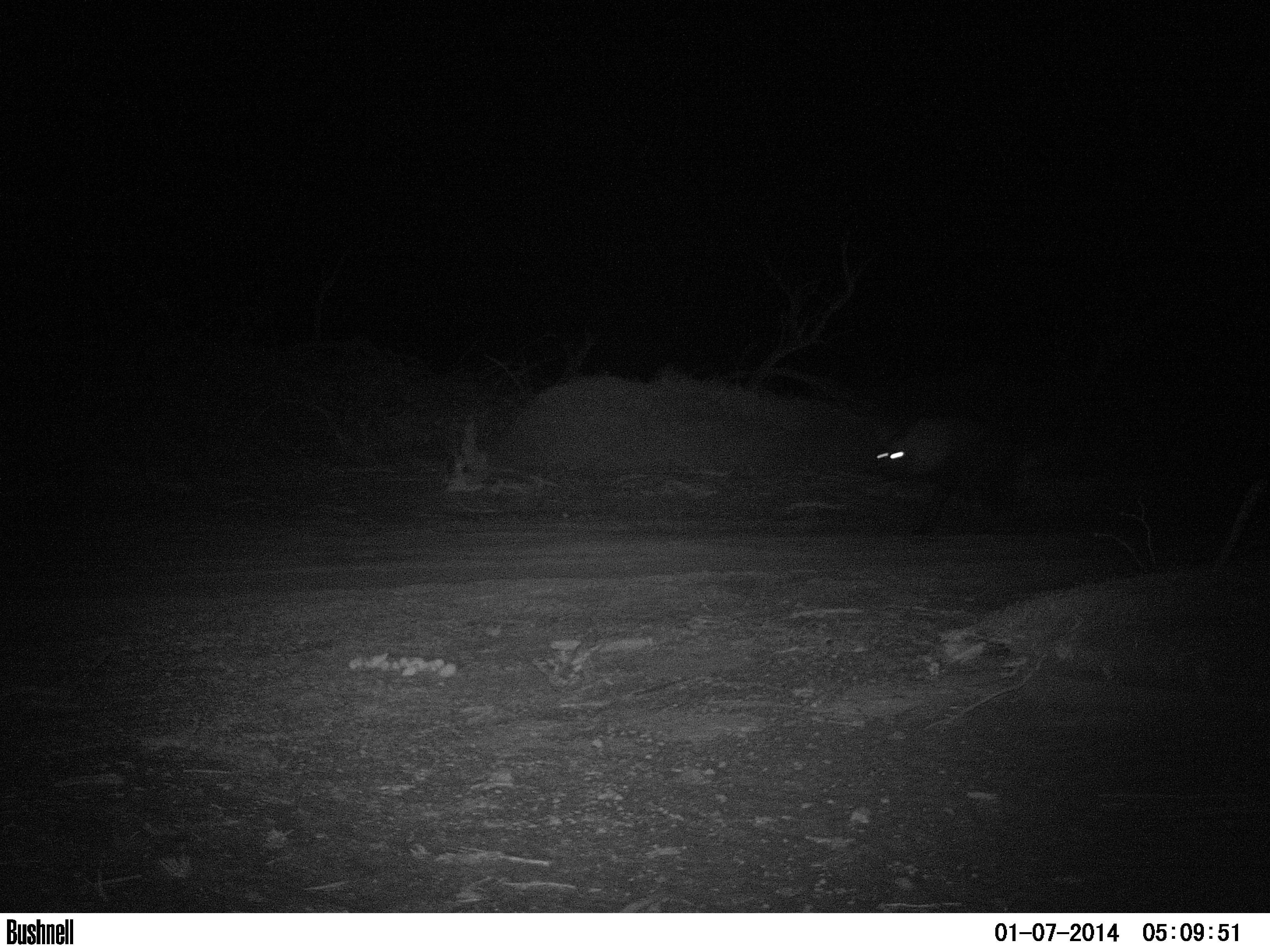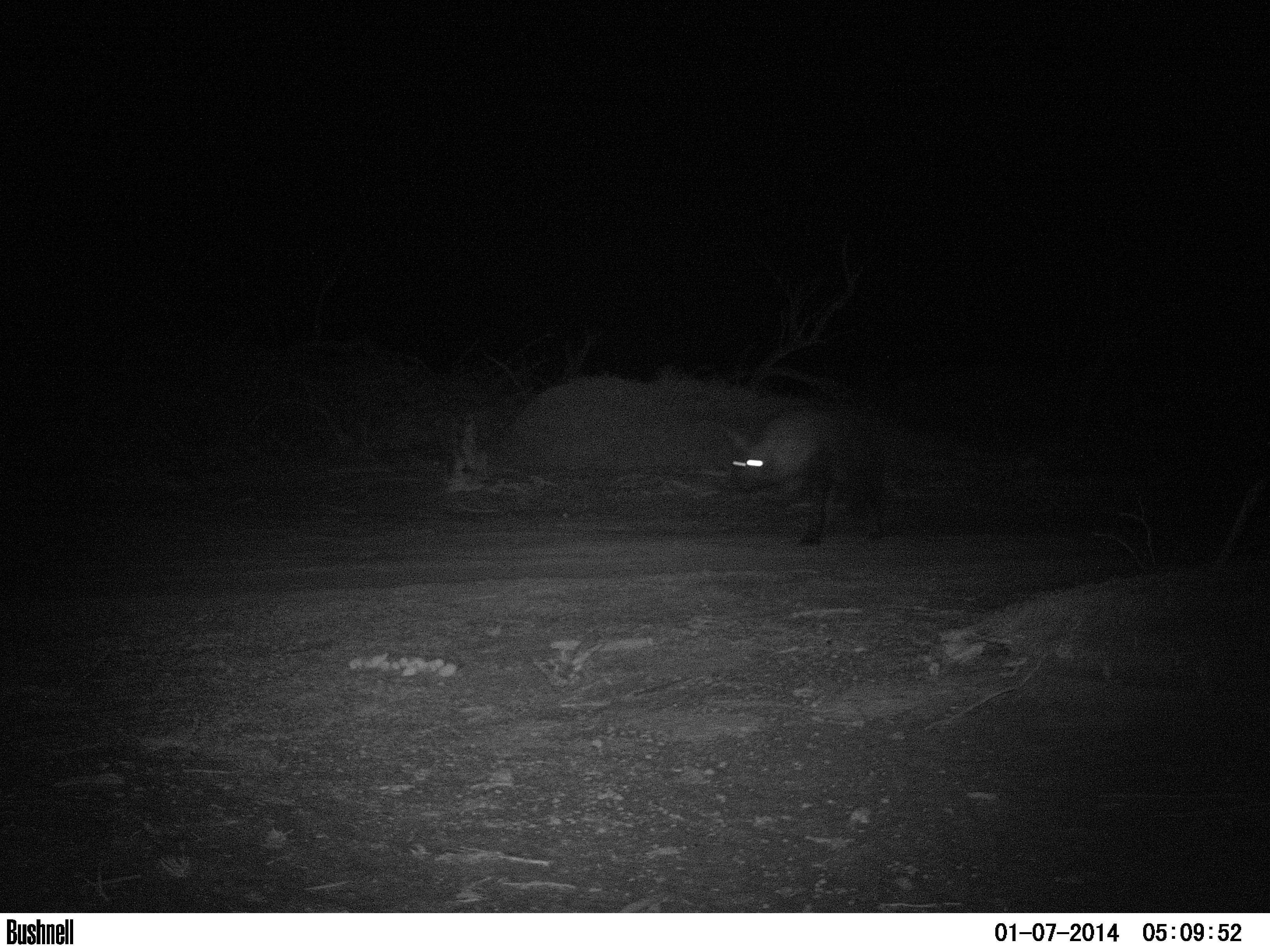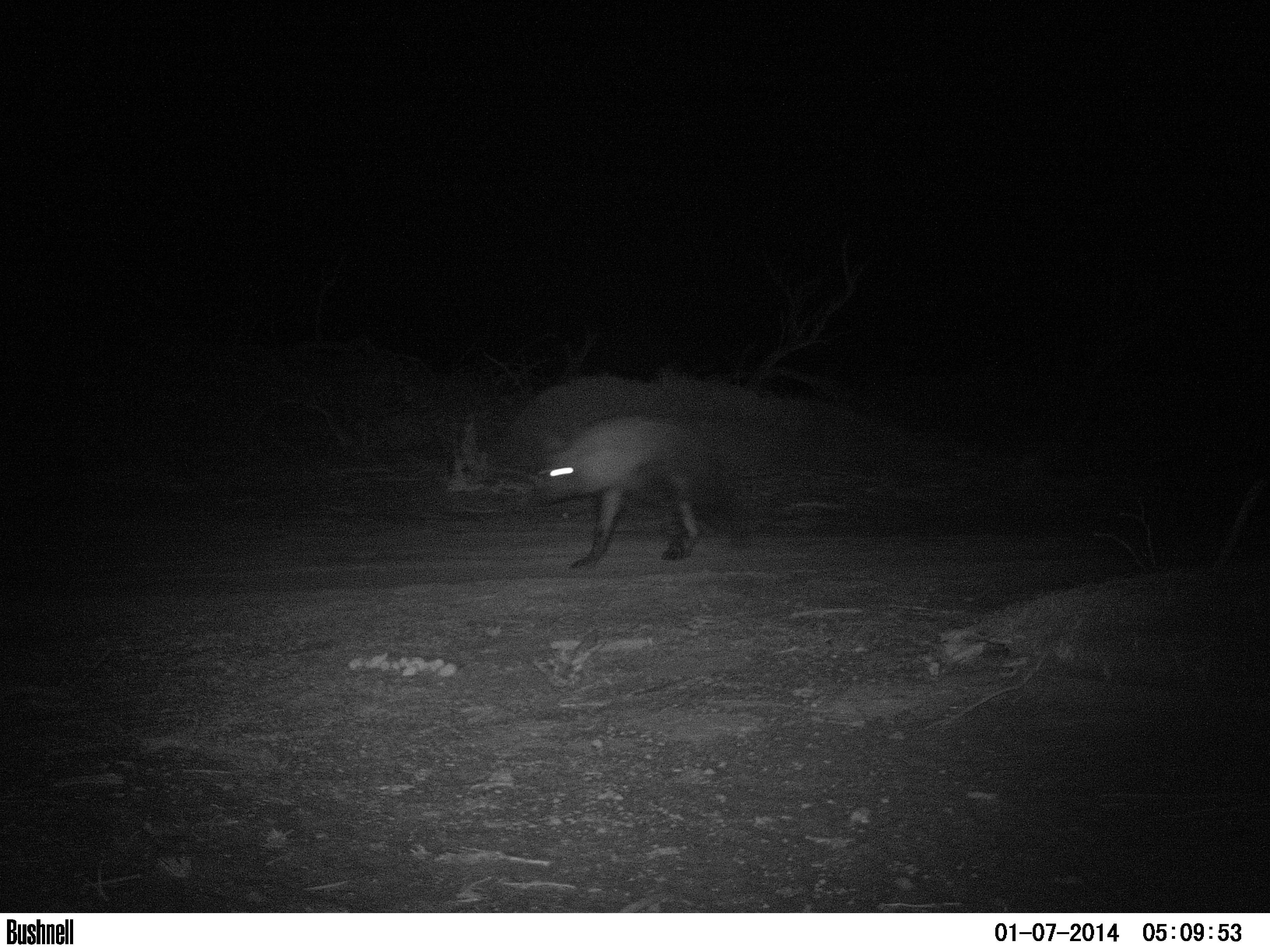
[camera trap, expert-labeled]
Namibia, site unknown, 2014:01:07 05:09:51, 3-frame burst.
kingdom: Animalia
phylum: Chordata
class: Mammalia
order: Carnivora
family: Hyaenidae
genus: Parahyaena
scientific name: Parahyaena brunnea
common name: brown hyena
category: hyaena brunnea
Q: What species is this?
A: Hyaena brunnea (brown hyena) (Parahyaena brunnea).